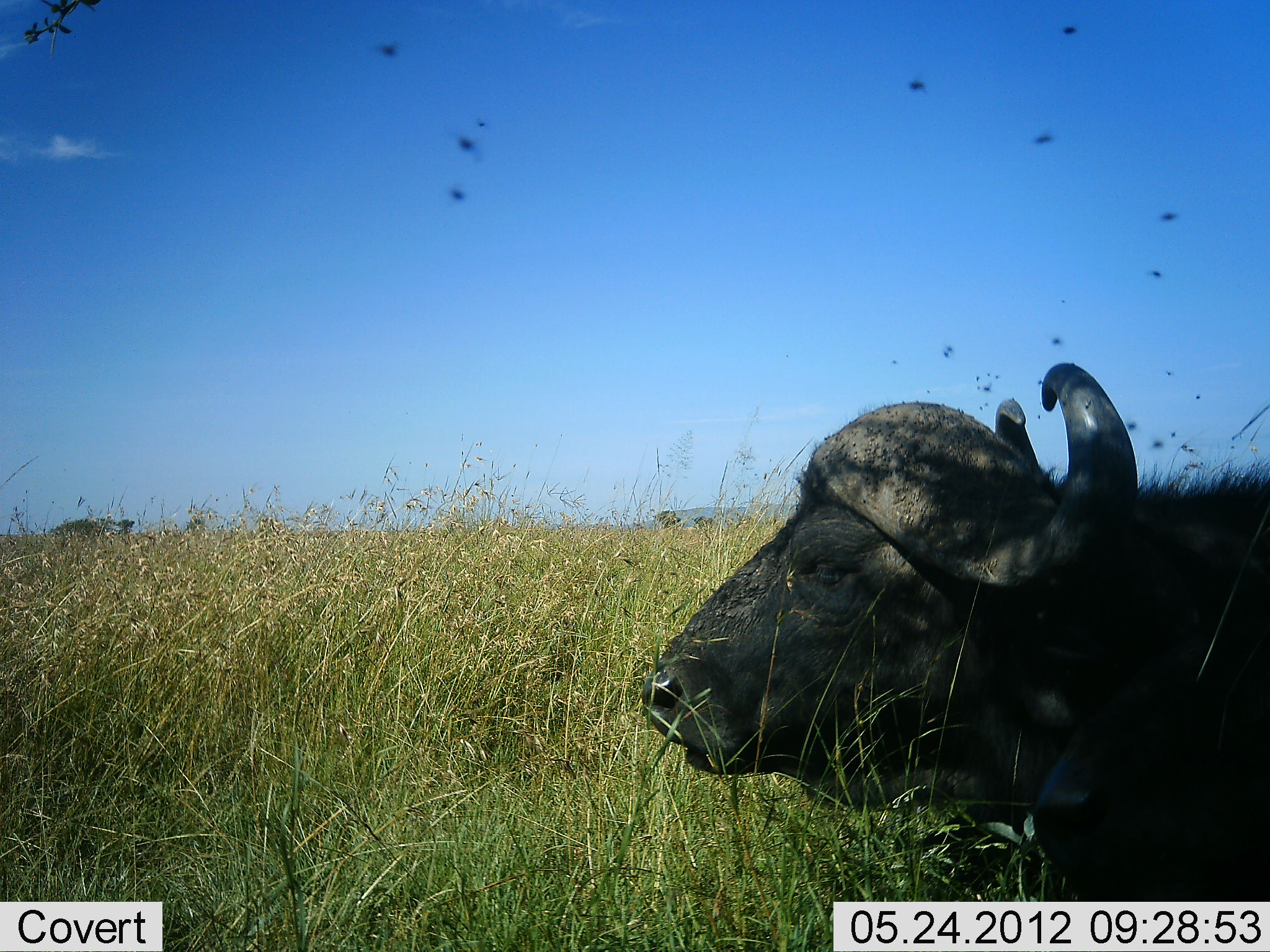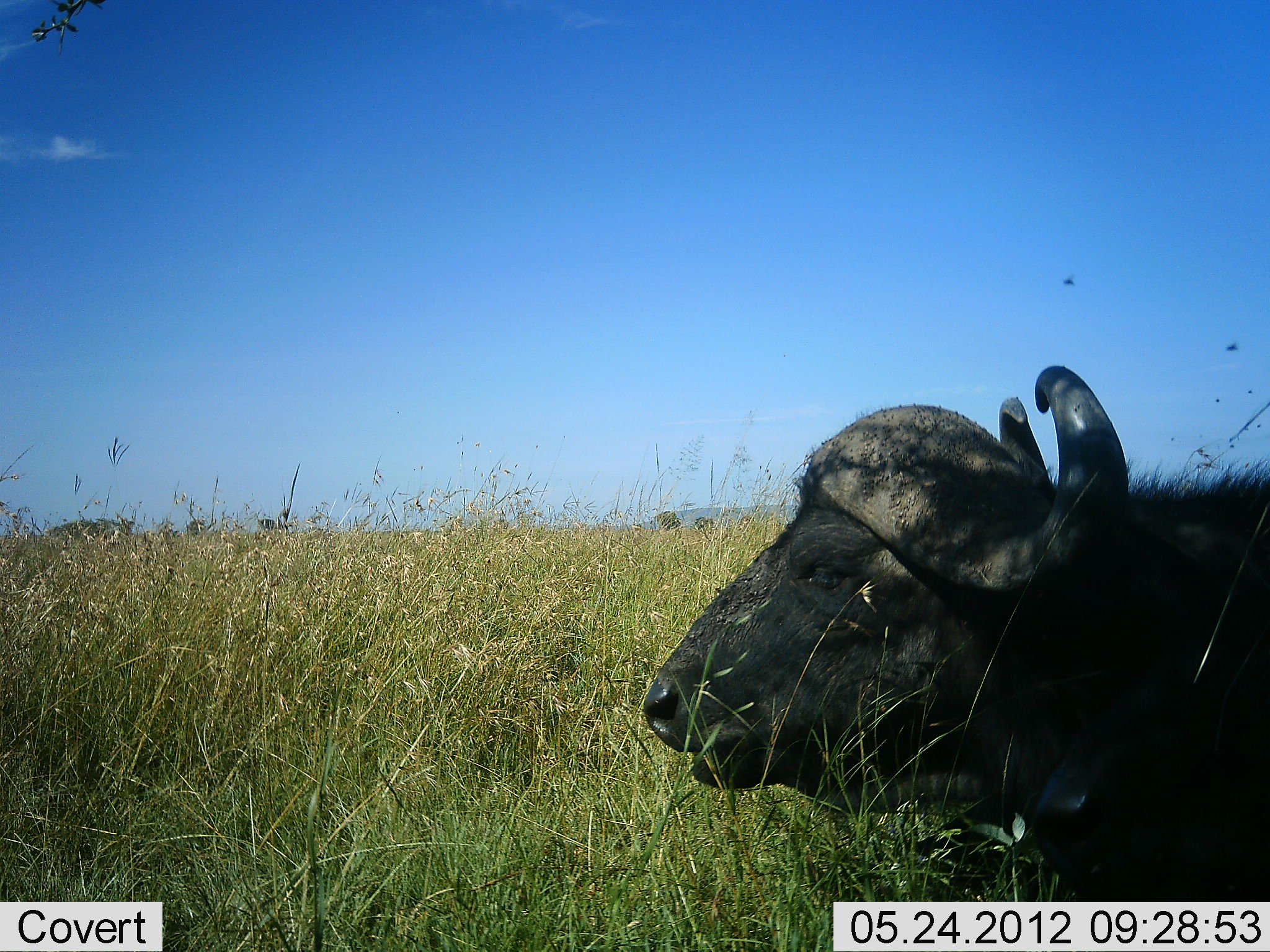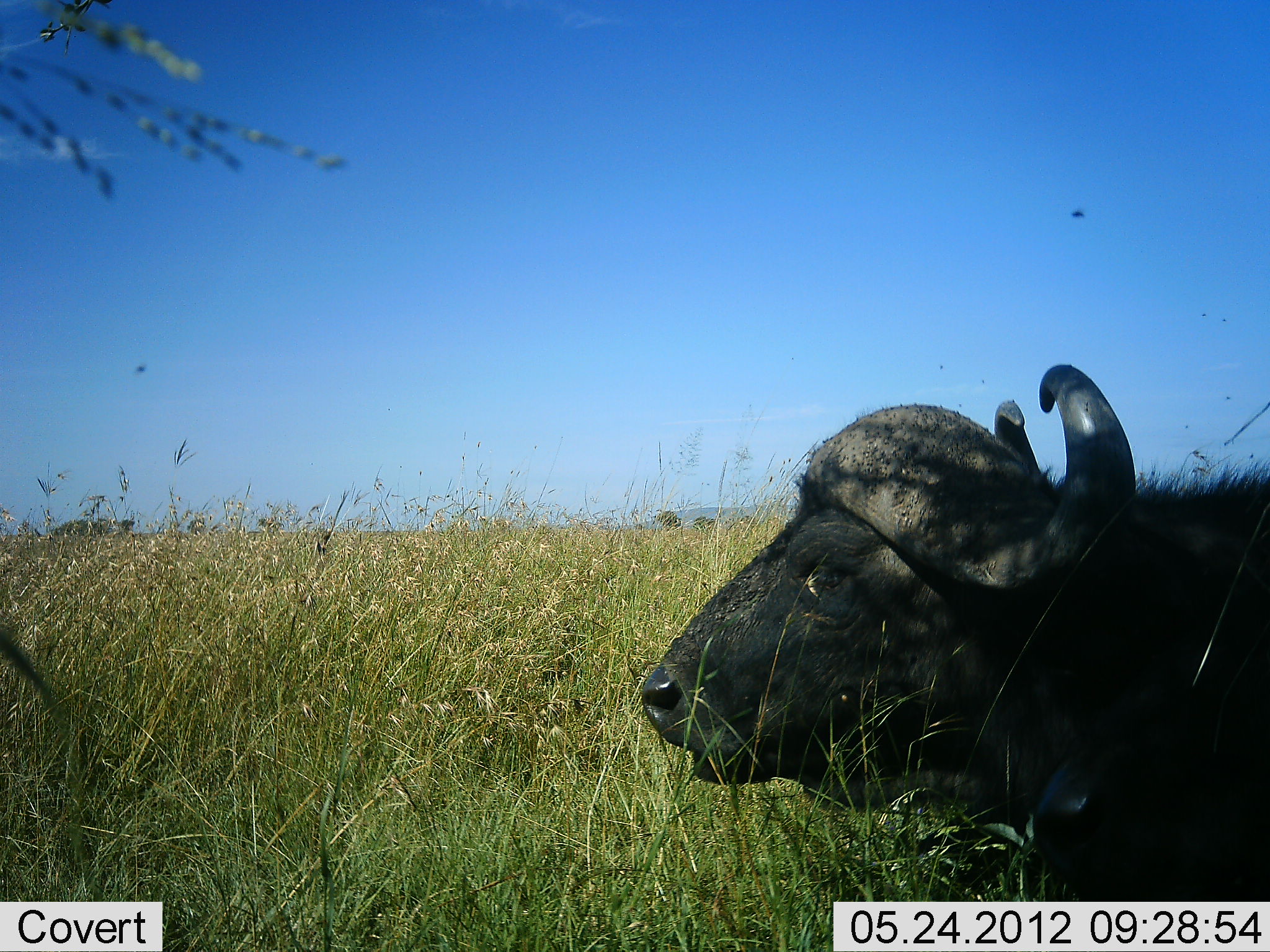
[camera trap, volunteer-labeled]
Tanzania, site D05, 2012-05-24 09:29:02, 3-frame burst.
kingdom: Animalia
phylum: Chordata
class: Mammalia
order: Artiodactyla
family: Bovidae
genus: Syncerus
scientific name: Syncerus caffer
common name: cape buffalo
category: buffalo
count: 1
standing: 0%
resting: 100%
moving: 0%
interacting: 0%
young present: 0%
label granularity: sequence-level